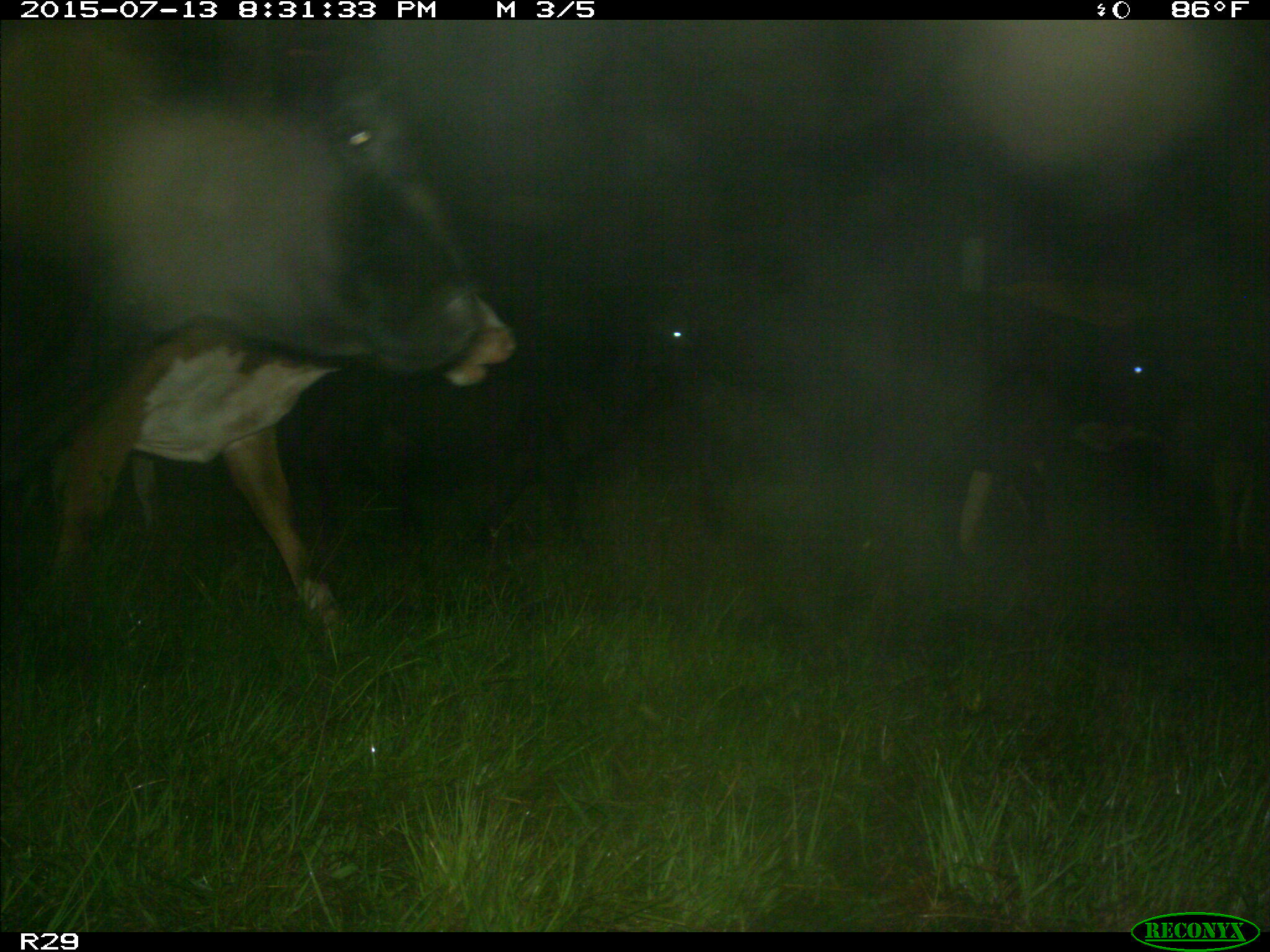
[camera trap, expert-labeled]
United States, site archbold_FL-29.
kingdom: Animalia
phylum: Chordata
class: Mammalia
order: Artiodactyla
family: Bovidae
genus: Bos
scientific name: Bos taurus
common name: domestic cow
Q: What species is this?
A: Bos taurus (domestic cow).